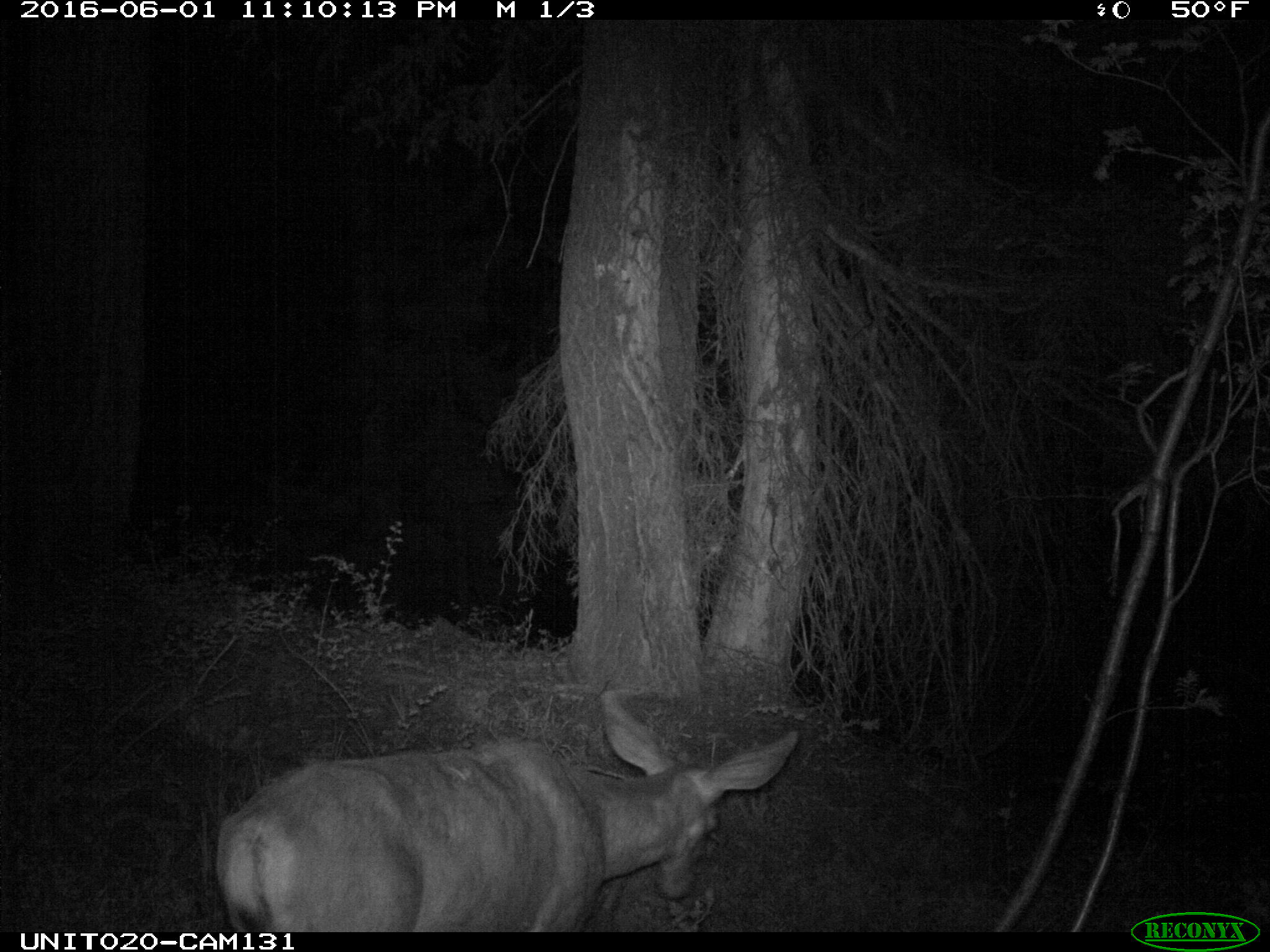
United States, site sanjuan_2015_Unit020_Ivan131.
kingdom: Animalia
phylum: Chordata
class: Mammalia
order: Artiodactyla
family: Cervidae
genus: Odocoileus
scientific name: Odocoileus hemionus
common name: mule deer